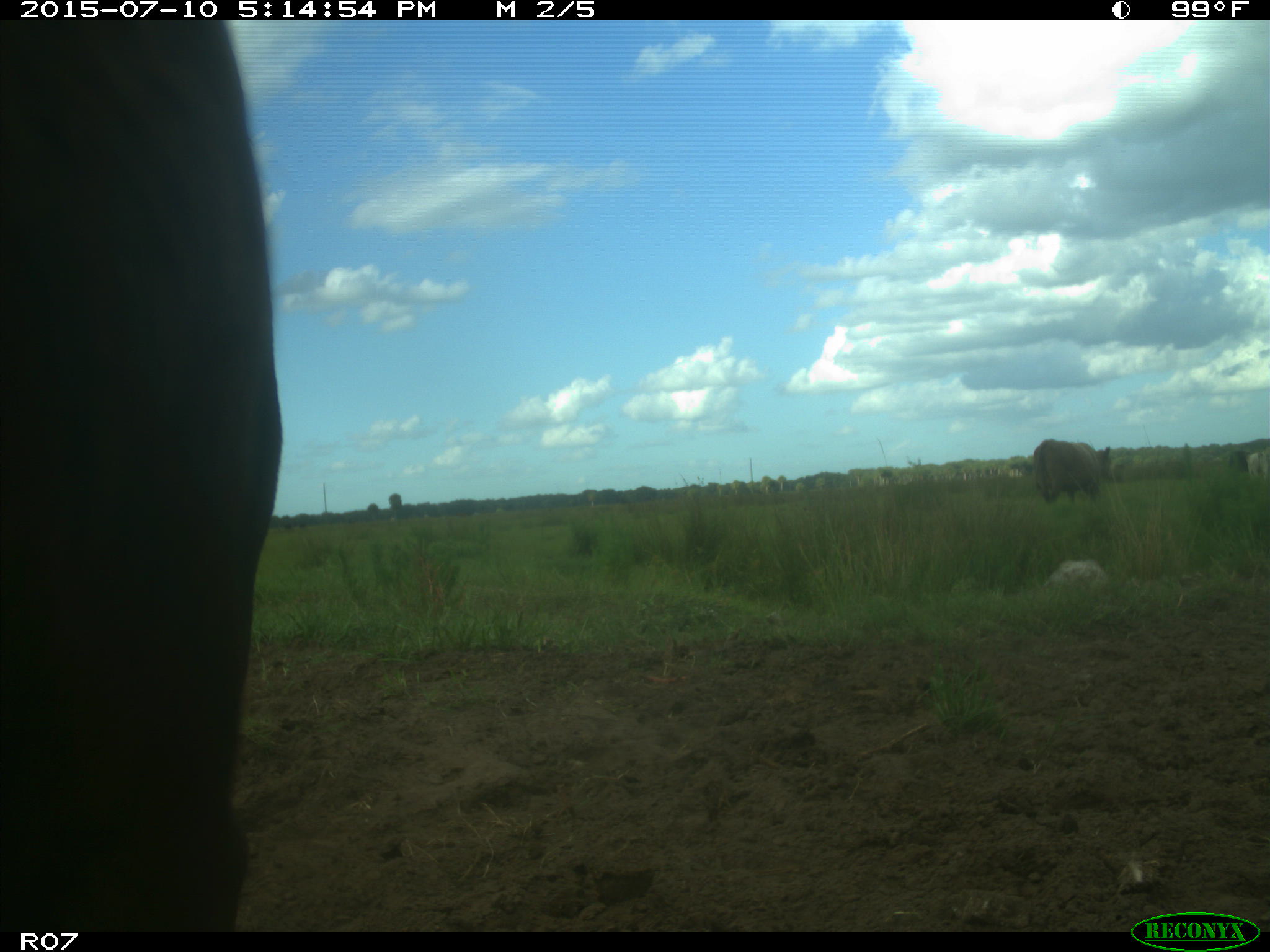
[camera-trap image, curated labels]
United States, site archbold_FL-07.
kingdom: Animalia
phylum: Chordata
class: Mammalia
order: Artiodactyla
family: Bovidae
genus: Bos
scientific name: Bos taurus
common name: domestic cow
Bos taurus (domestic cow).